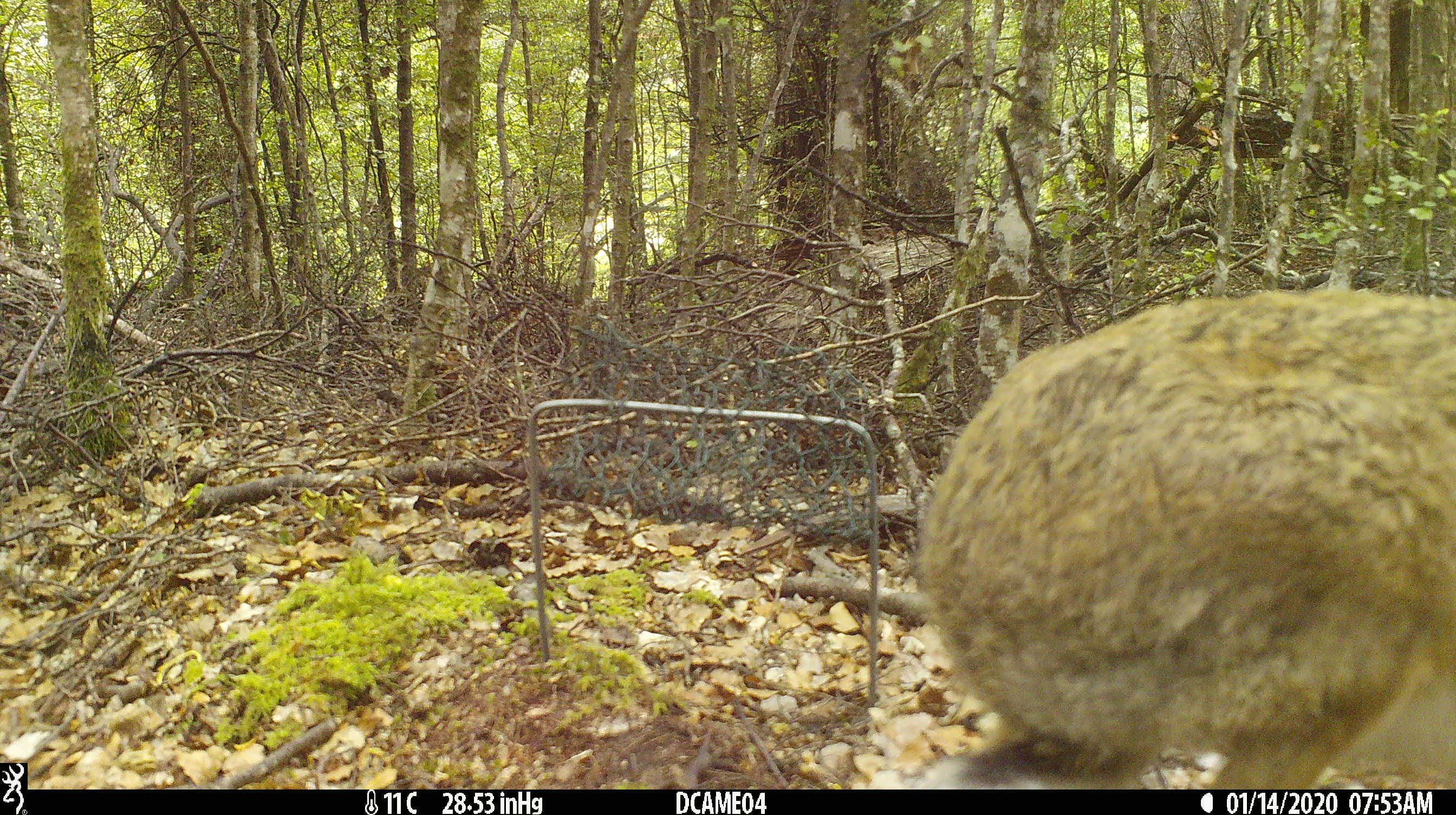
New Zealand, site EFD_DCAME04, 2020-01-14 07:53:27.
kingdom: Animalia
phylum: Chordata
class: Mammalia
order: Lagomorpha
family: Leporidae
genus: Lepus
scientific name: Lepus europaeus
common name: brown hare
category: hare